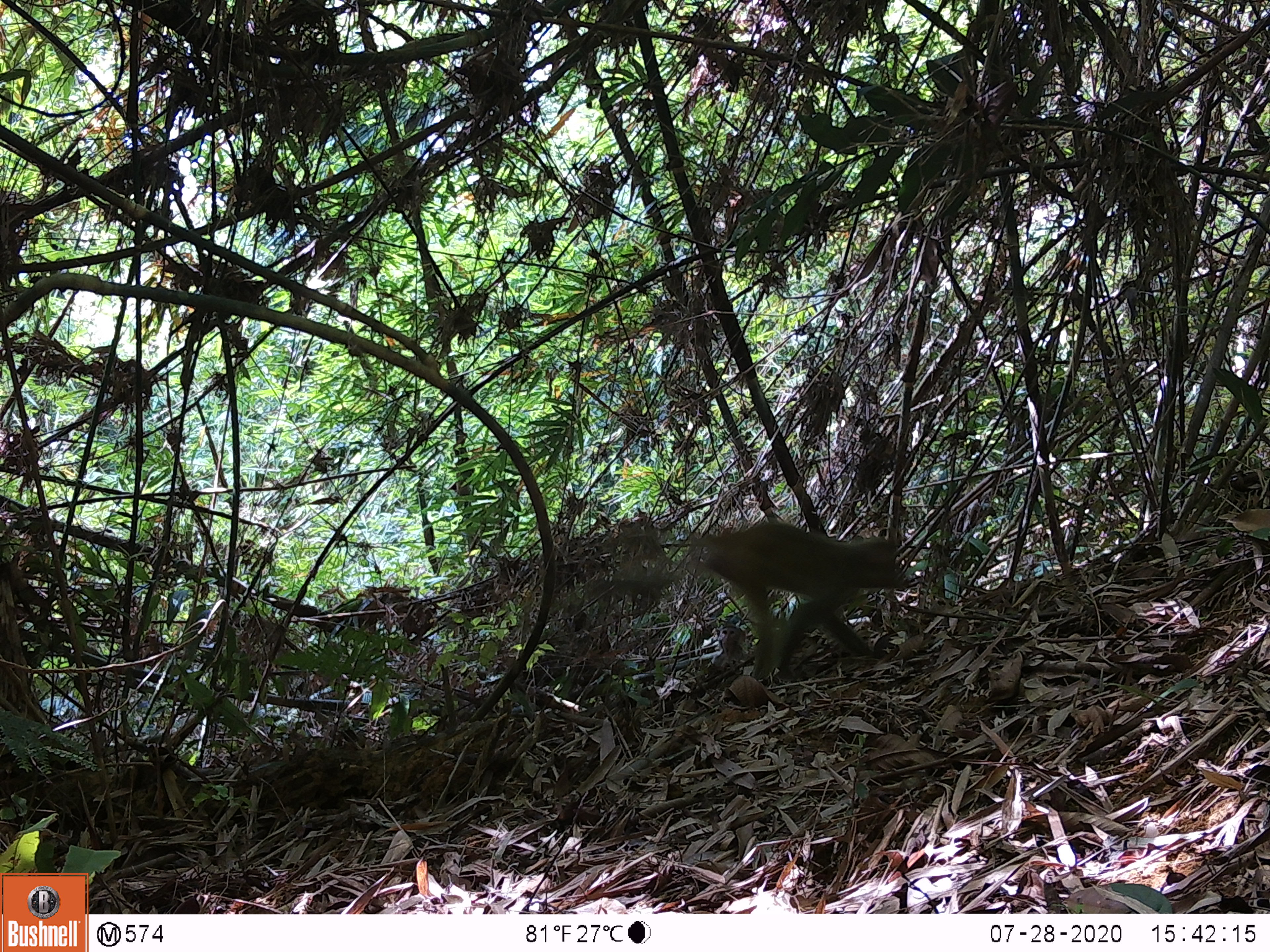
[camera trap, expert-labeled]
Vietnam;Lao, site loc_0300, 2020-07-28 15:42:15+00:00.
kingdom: Animalia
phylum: Chordata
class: Mammalia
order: Primates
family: Cercopithecidae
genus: Macaca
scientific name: Macaca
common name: macaques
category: assam or rhesus macaque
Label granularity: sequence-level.